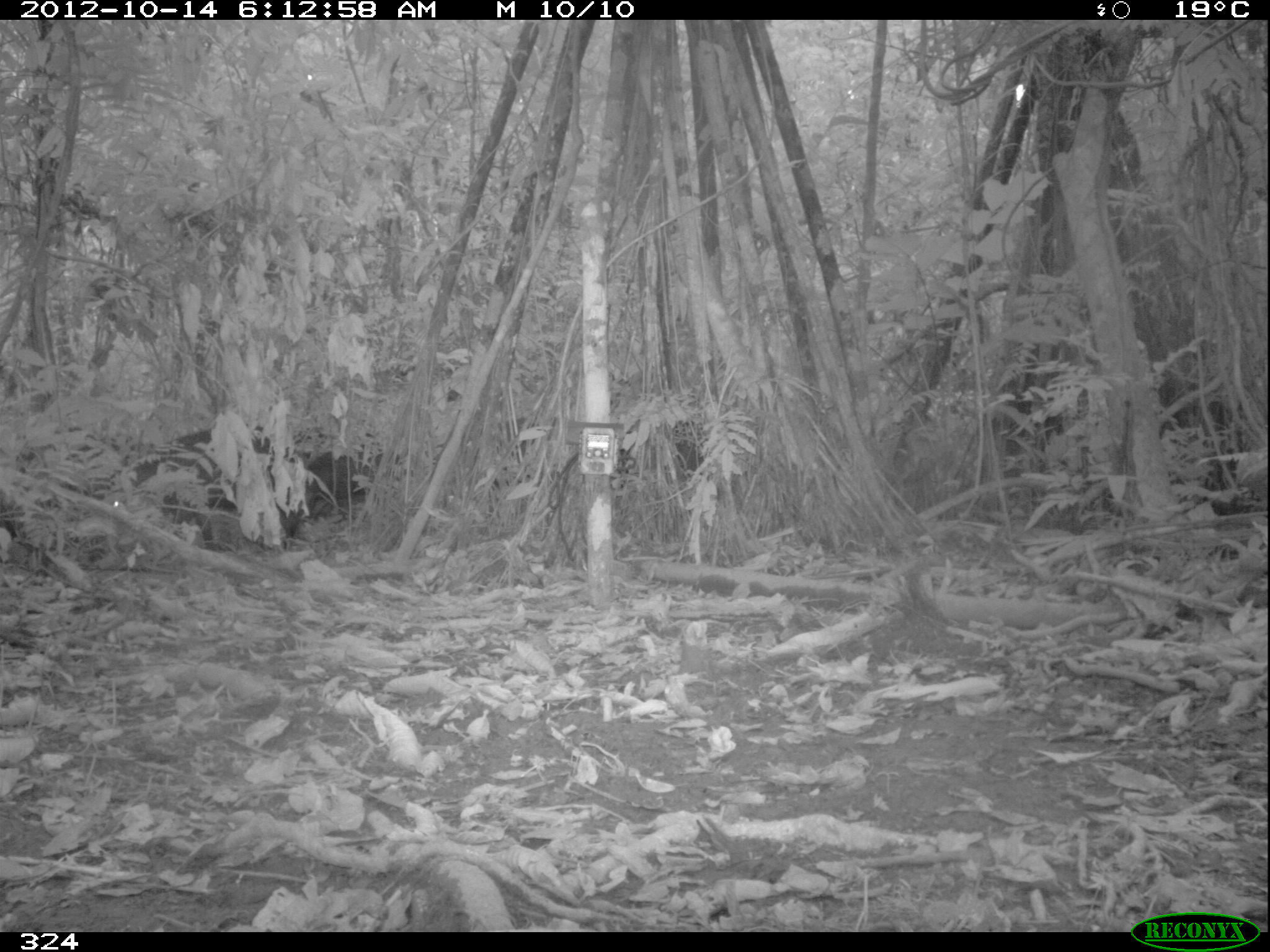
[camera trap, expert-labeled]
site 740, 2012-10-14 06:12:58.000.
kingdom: Animalia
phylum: Chordata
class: Mammalia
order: Artiodactyla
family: Tayassuidae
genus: Tayassu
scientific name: Tayassu pecari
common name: white-lipped peccary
Tayassu pecari (white-lipped peccary).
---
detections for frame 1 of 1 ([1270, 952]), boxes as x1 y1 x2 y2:
tayassu pecari: 90 424 304 551; 604 416 725 502; 305 432 399 519